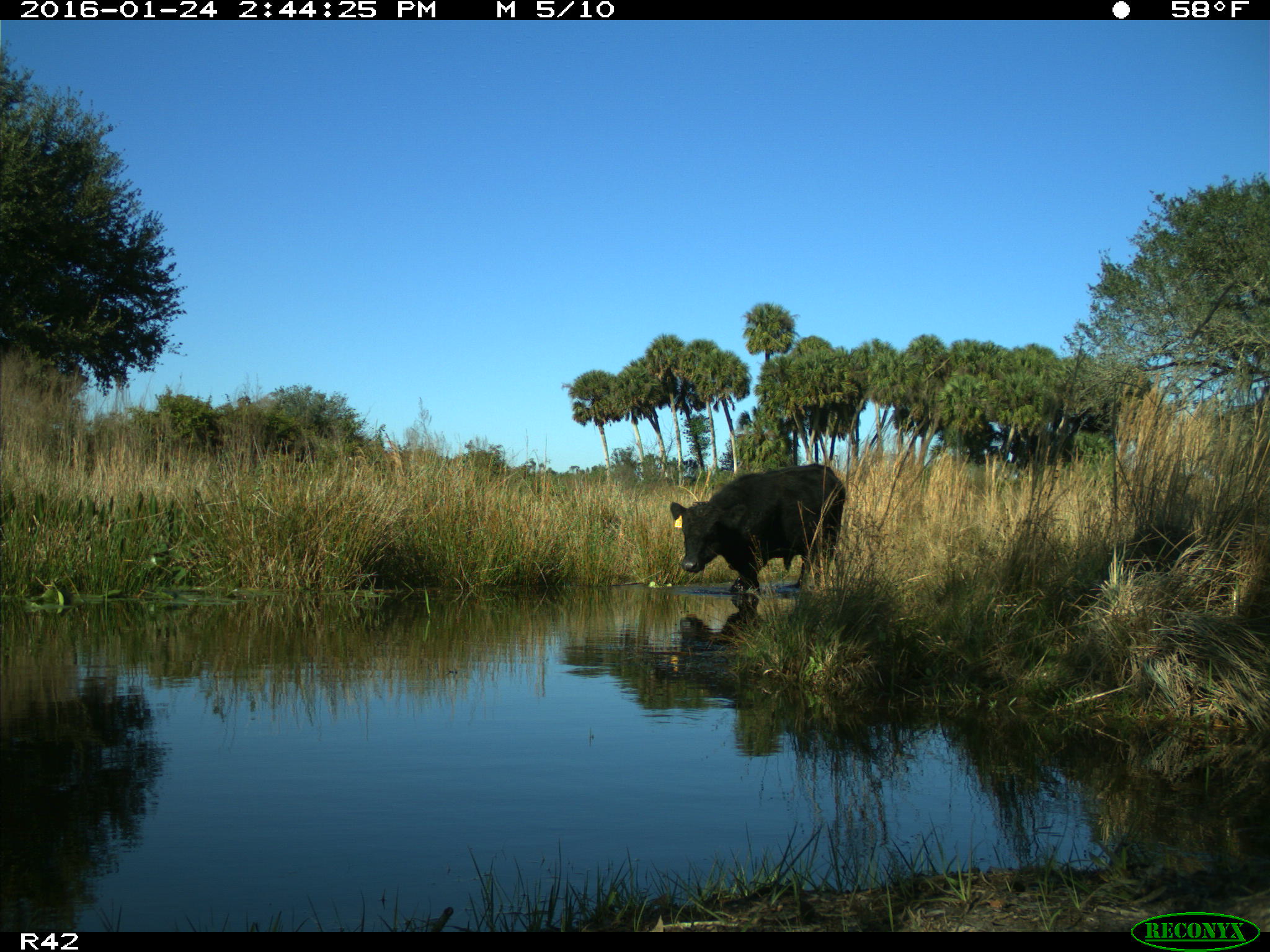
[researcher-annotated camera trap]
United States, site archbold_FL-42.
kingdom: Animalia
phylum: Chordata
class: Mammalia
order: Artiodactyla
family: Bovidae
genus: Bos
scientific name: Bos taurus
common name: domestic cow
Bos taurus (domestic cow).